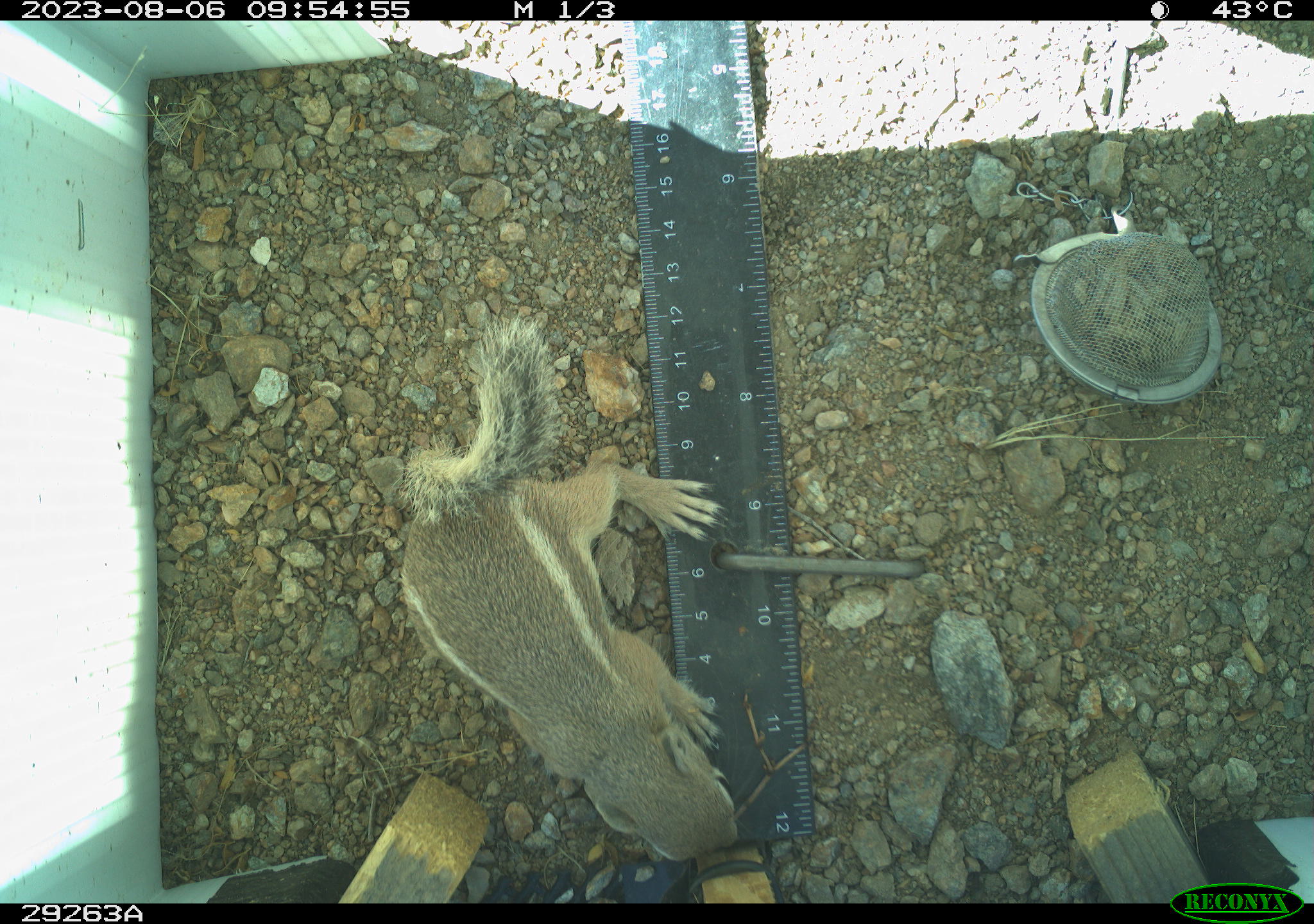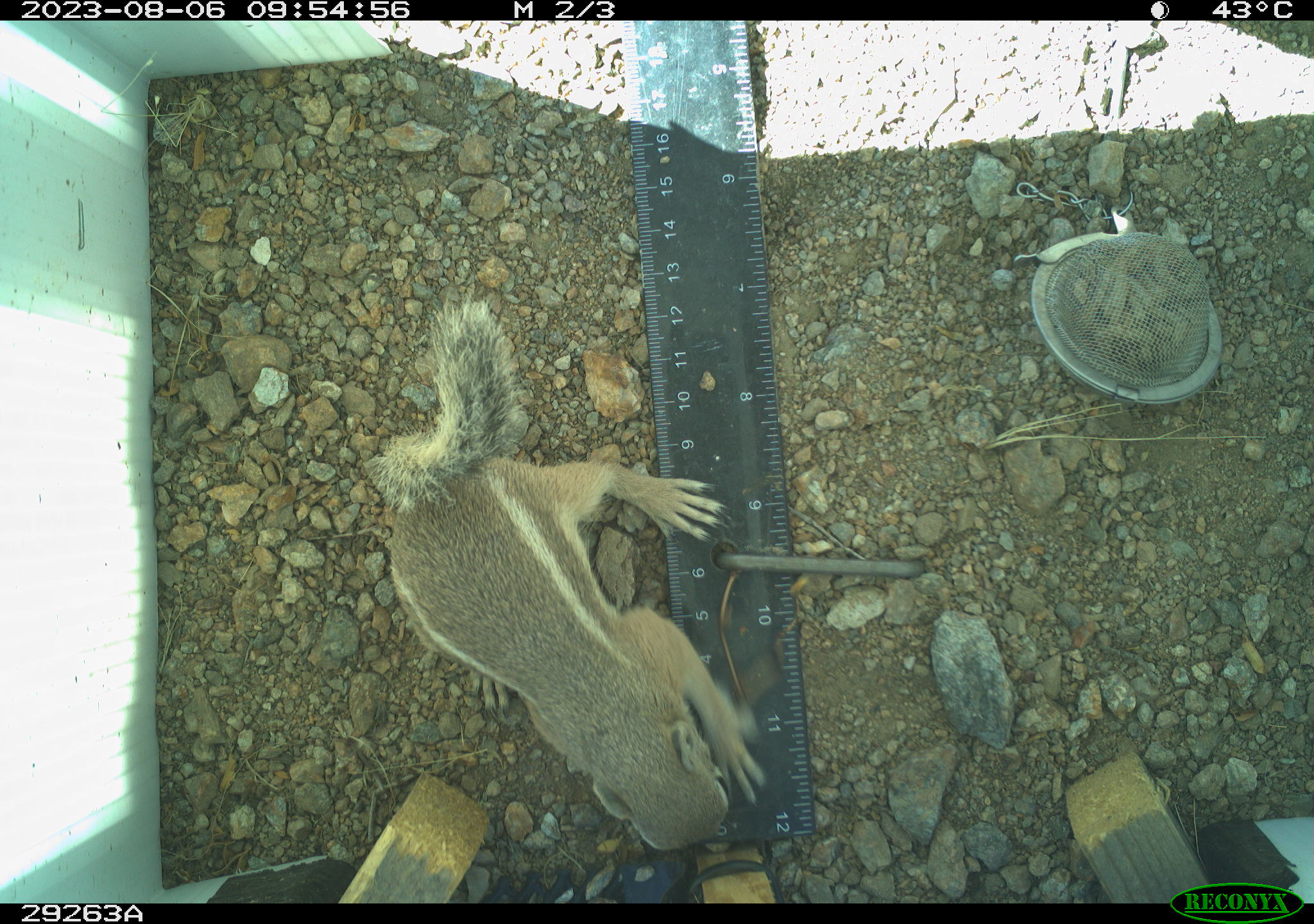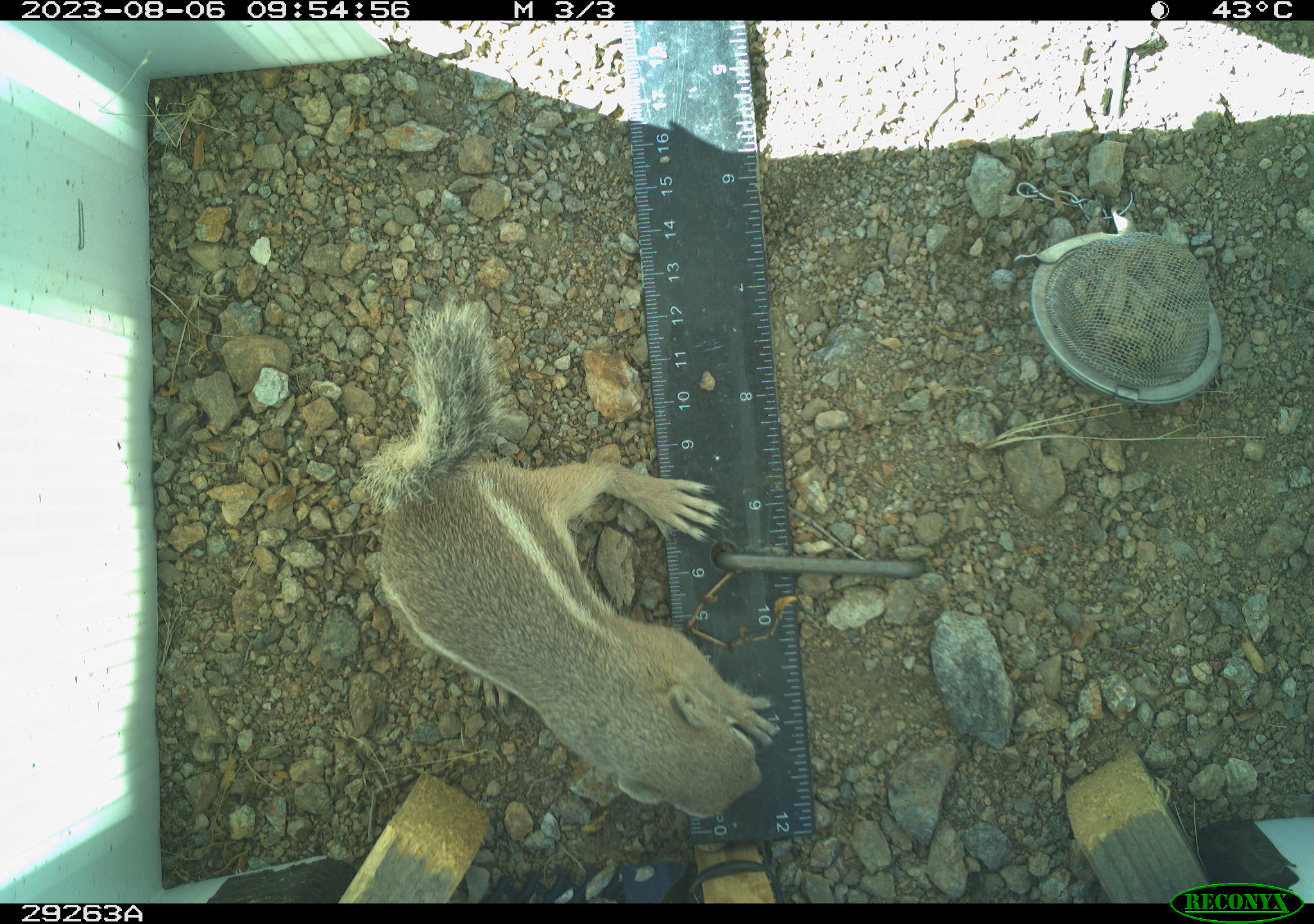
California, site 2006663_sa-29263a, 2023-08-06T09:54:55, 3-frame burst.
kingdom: Animalia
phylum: Chordata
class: Mammalia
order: Rodentia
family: Sciuridae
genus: Ammospermophilus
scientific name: Ammospermophilus leucurus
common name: white-tailed antelope squirrel